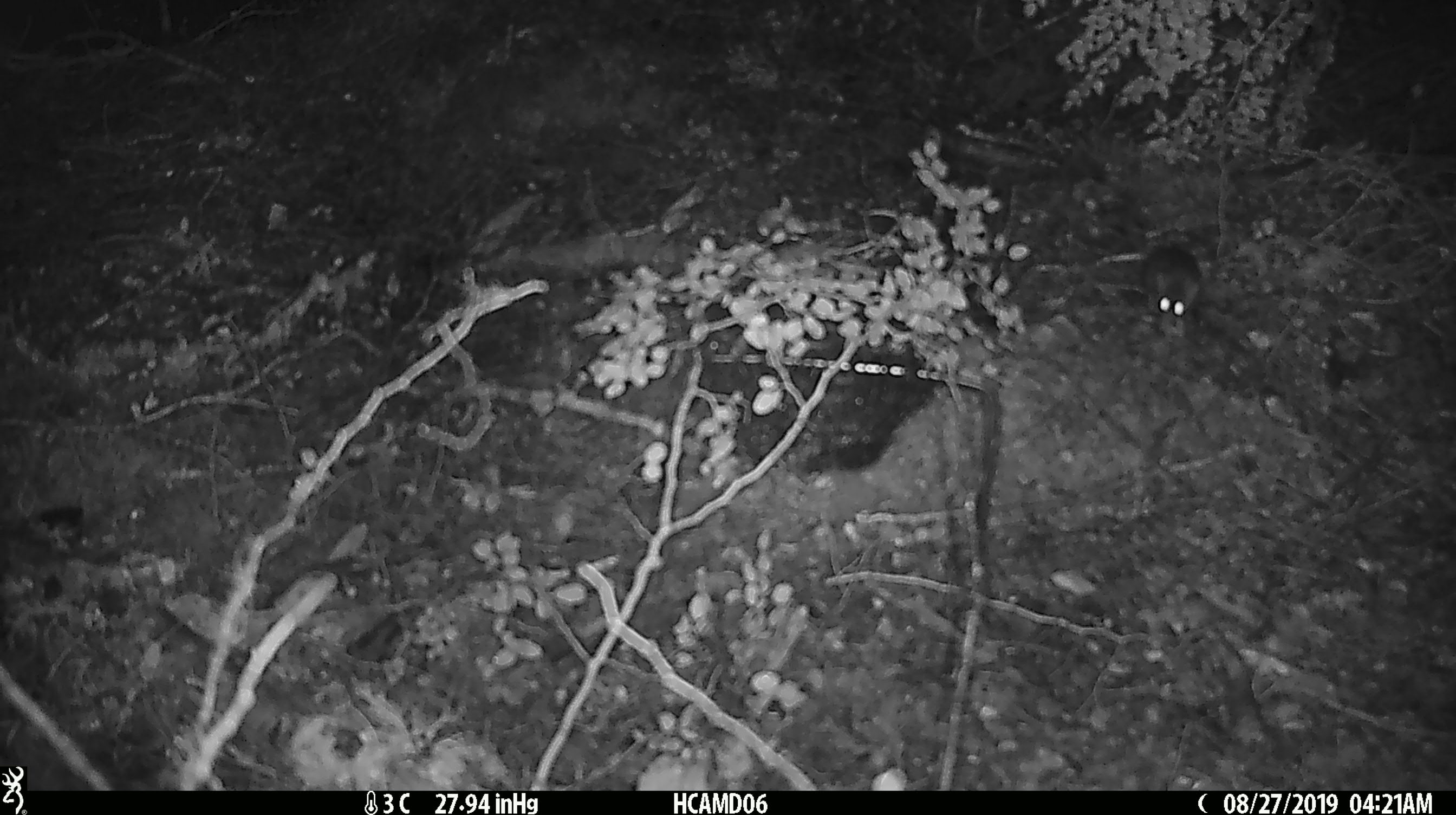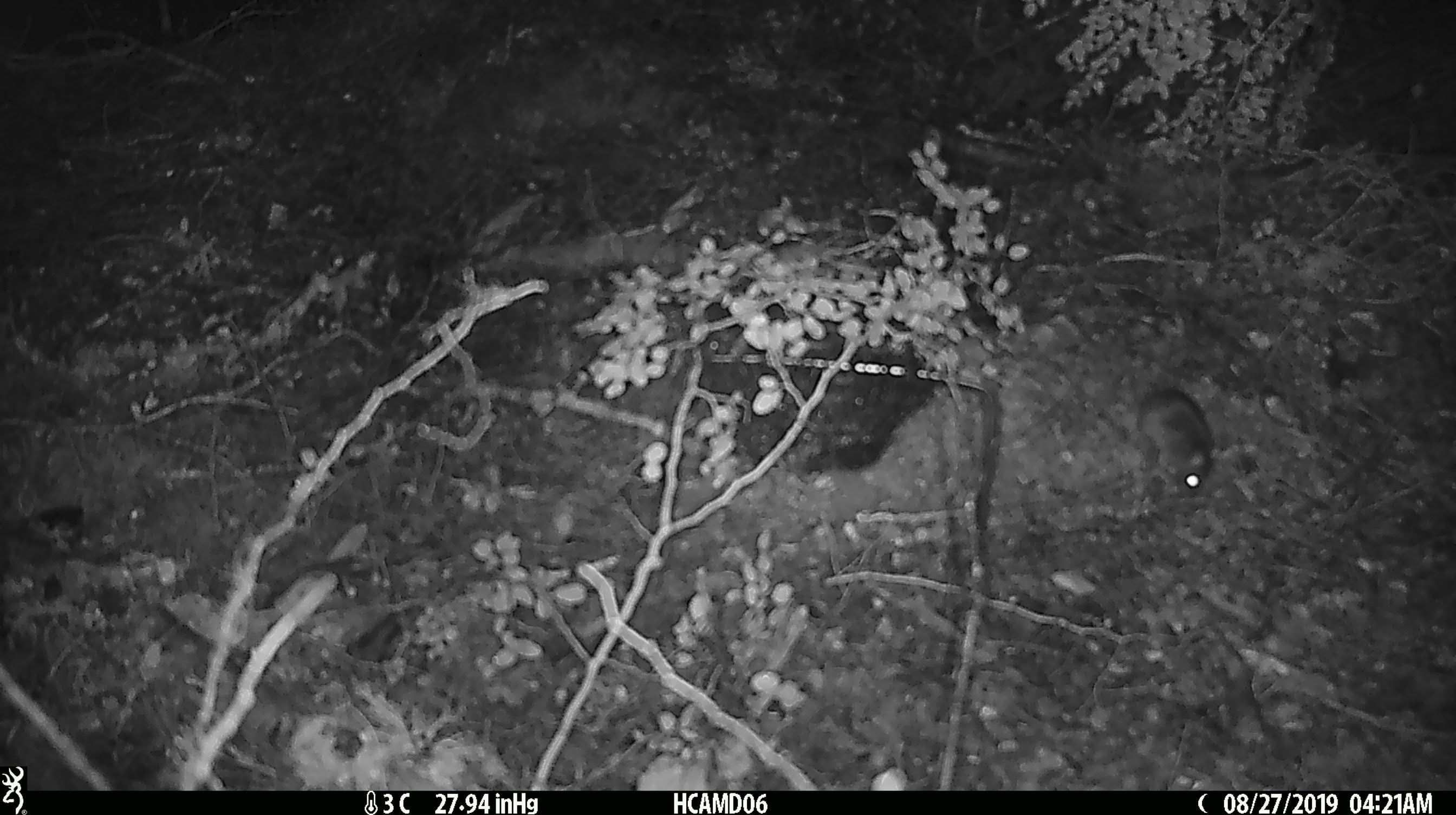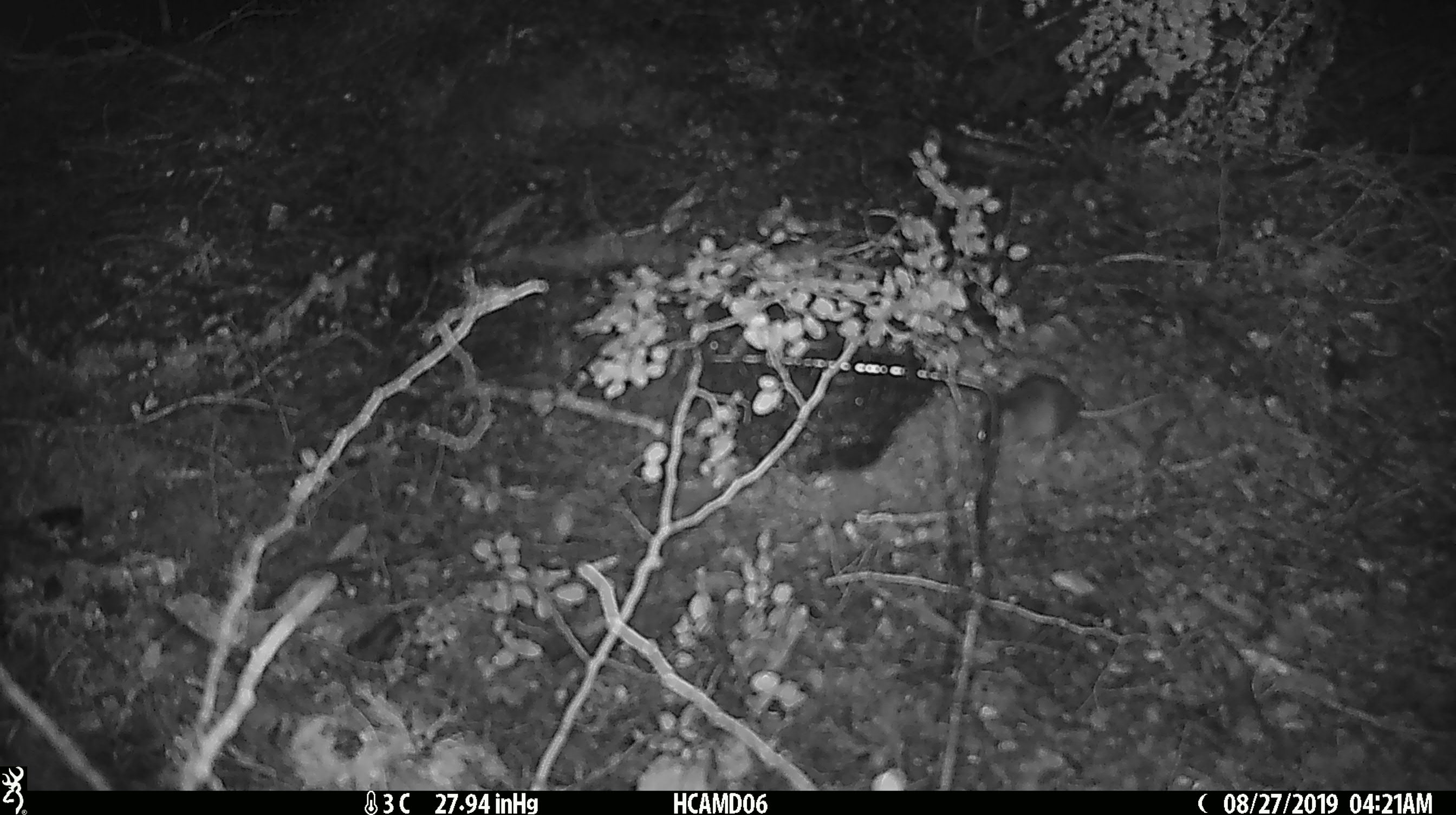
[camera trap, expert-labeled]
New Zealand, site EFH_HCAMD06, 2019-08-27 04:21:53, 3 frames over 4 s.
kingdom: Animalia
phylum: Chordata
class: Mammalia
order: Rodentia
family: Muridae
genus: Mus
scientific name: Mus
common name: mouse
Mouse (Mus).